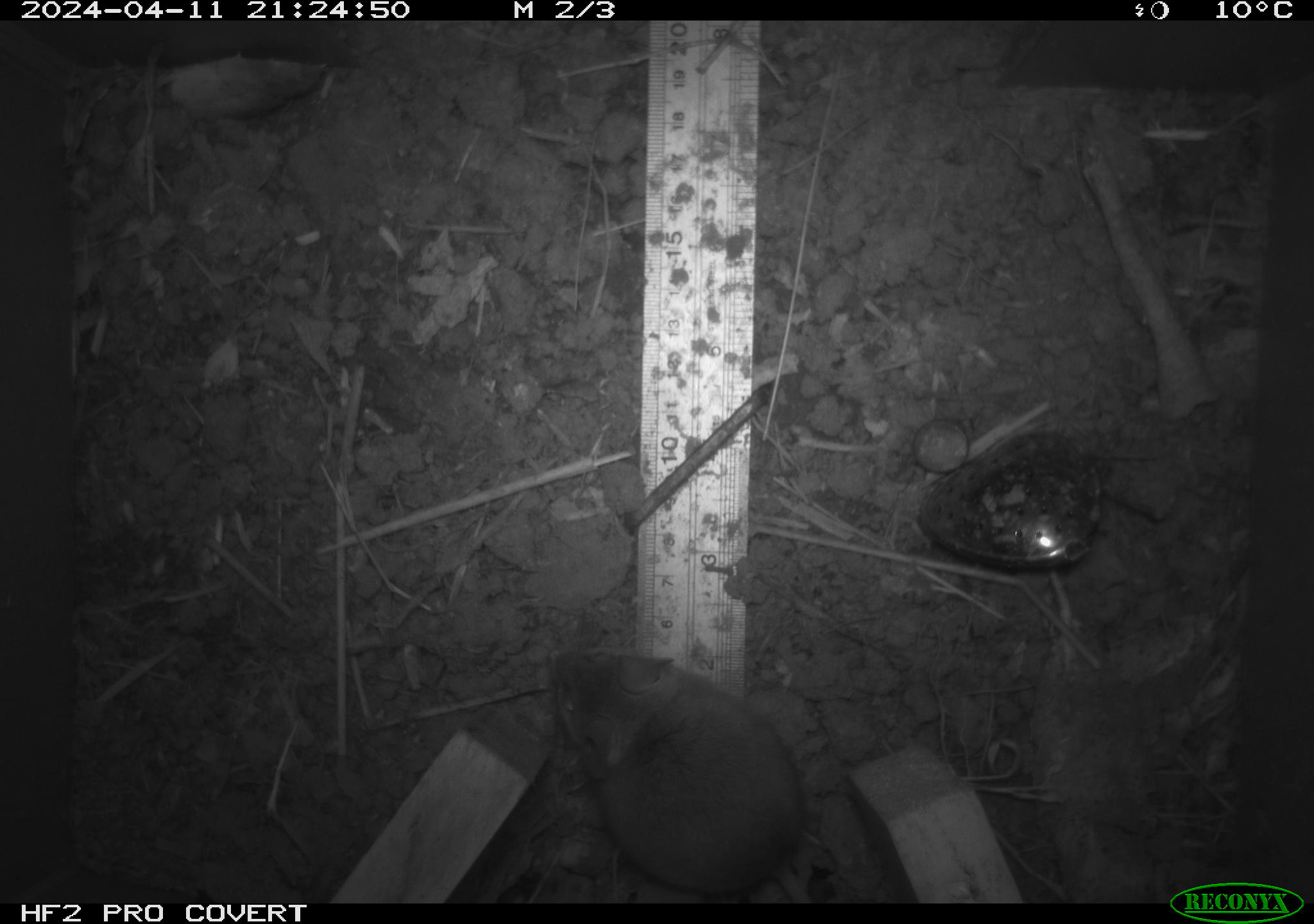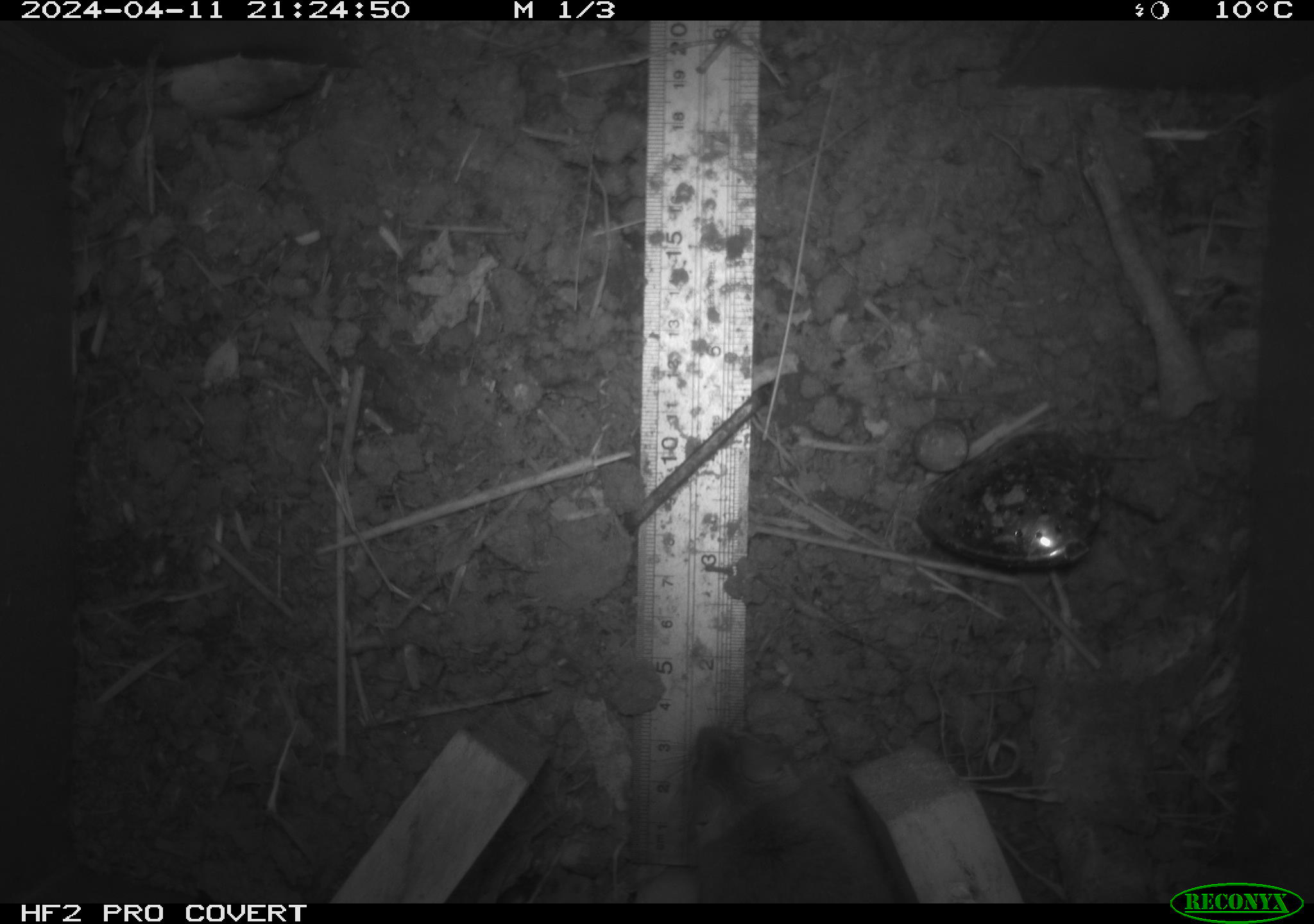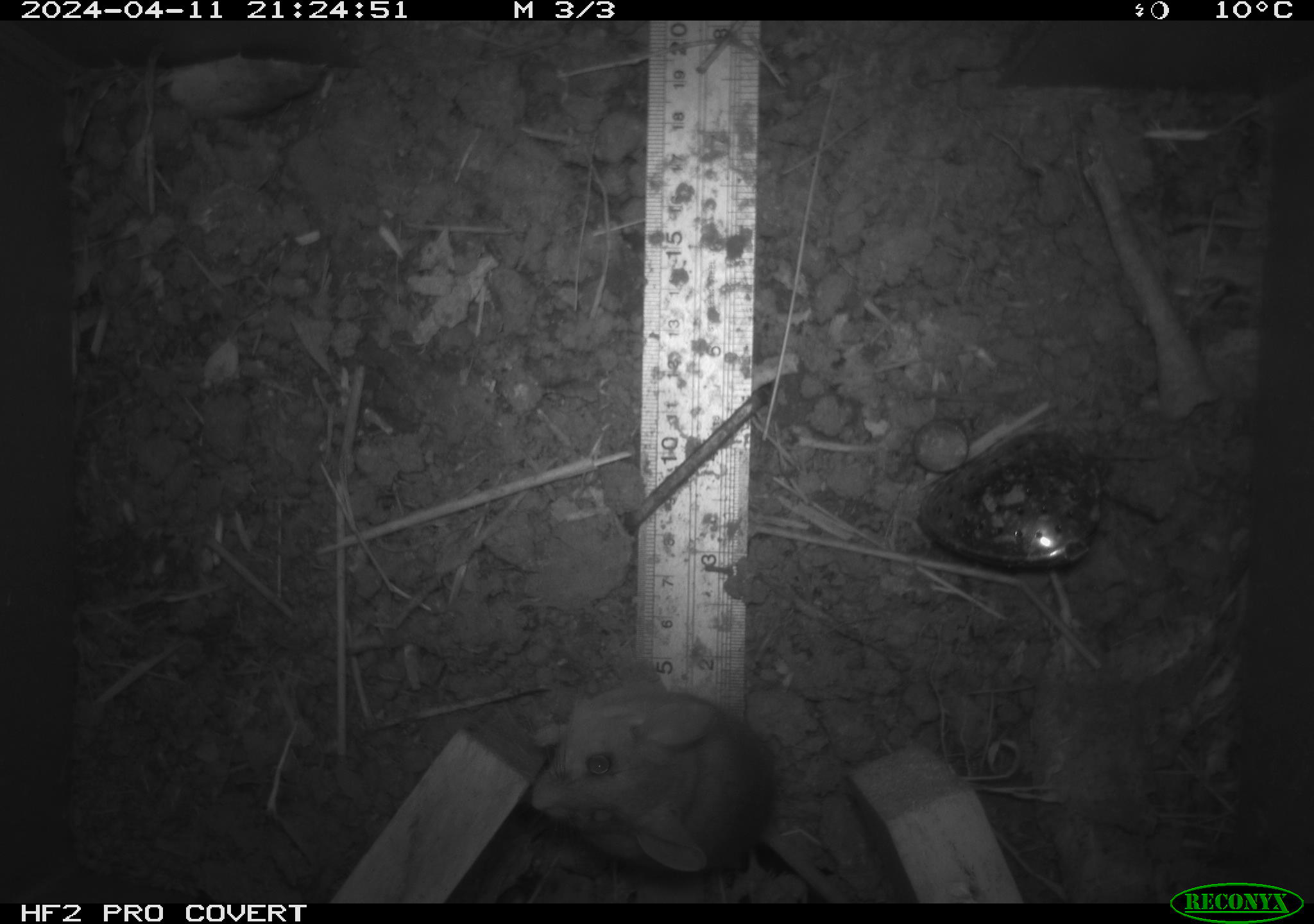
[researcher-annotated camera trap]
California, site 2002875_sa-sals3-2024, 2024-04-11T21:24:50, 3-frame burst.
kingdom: Animalia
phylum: Chordata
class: Mammalia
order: Rodentia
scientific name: Rodentia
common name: mouse species